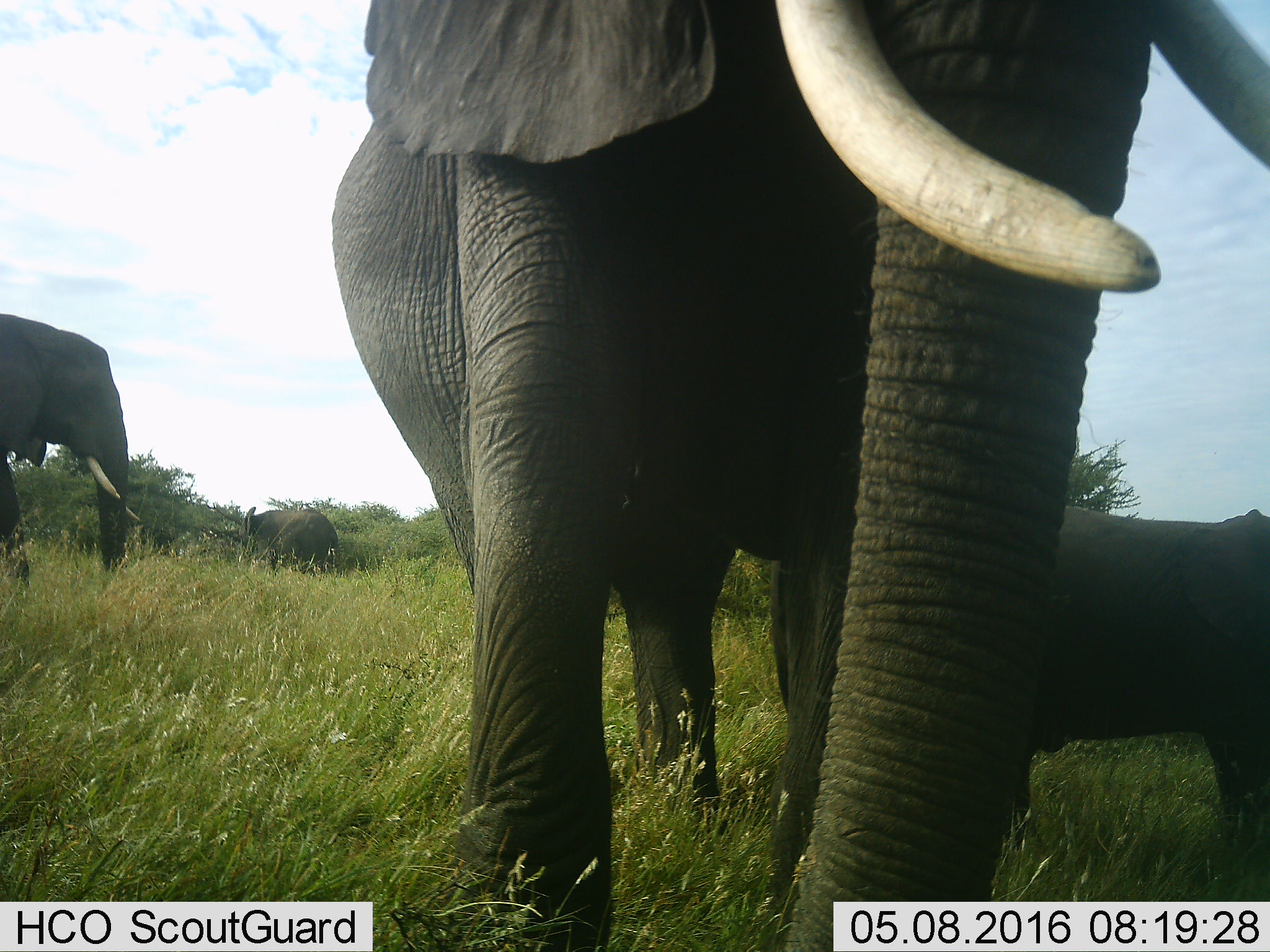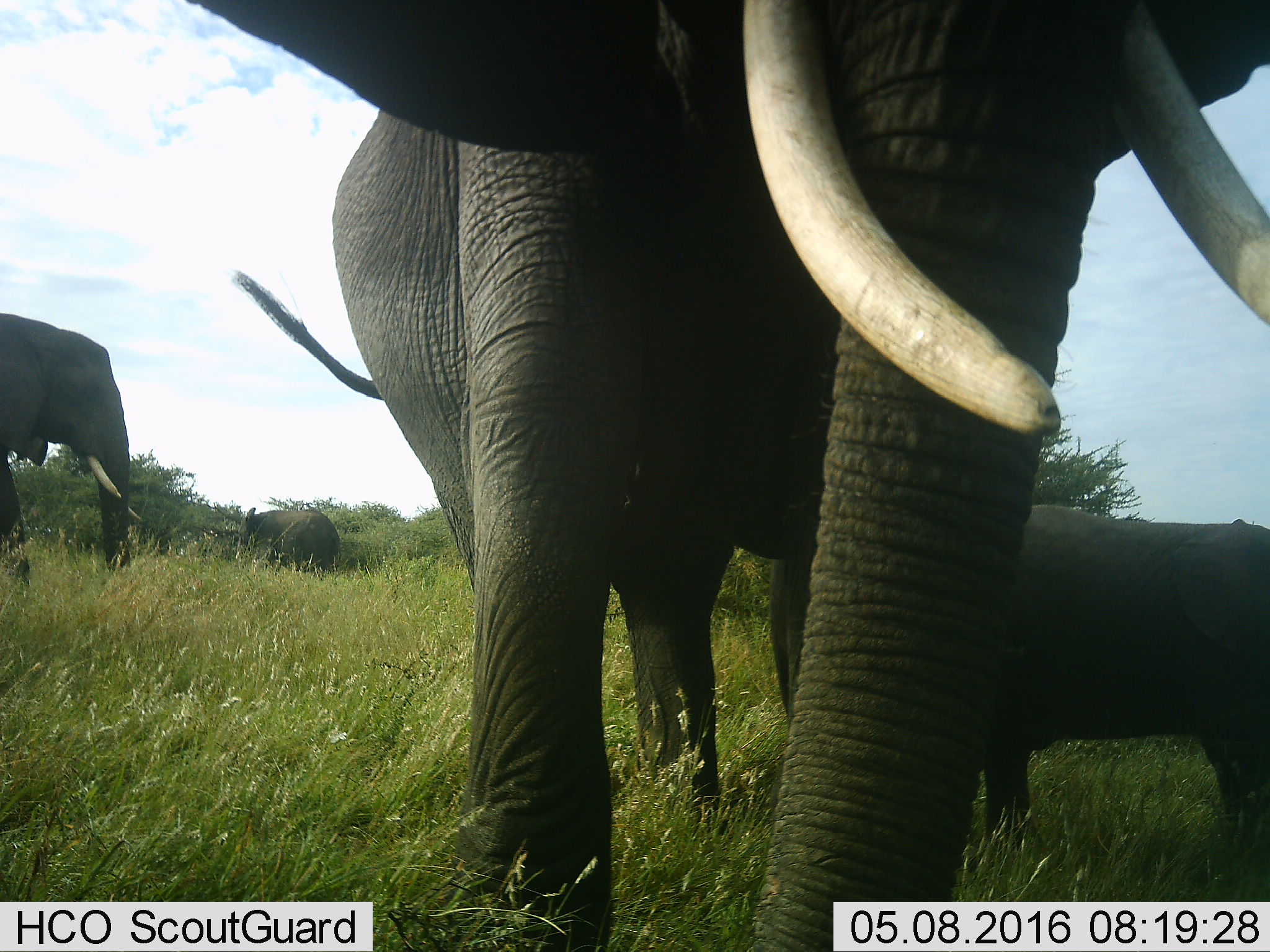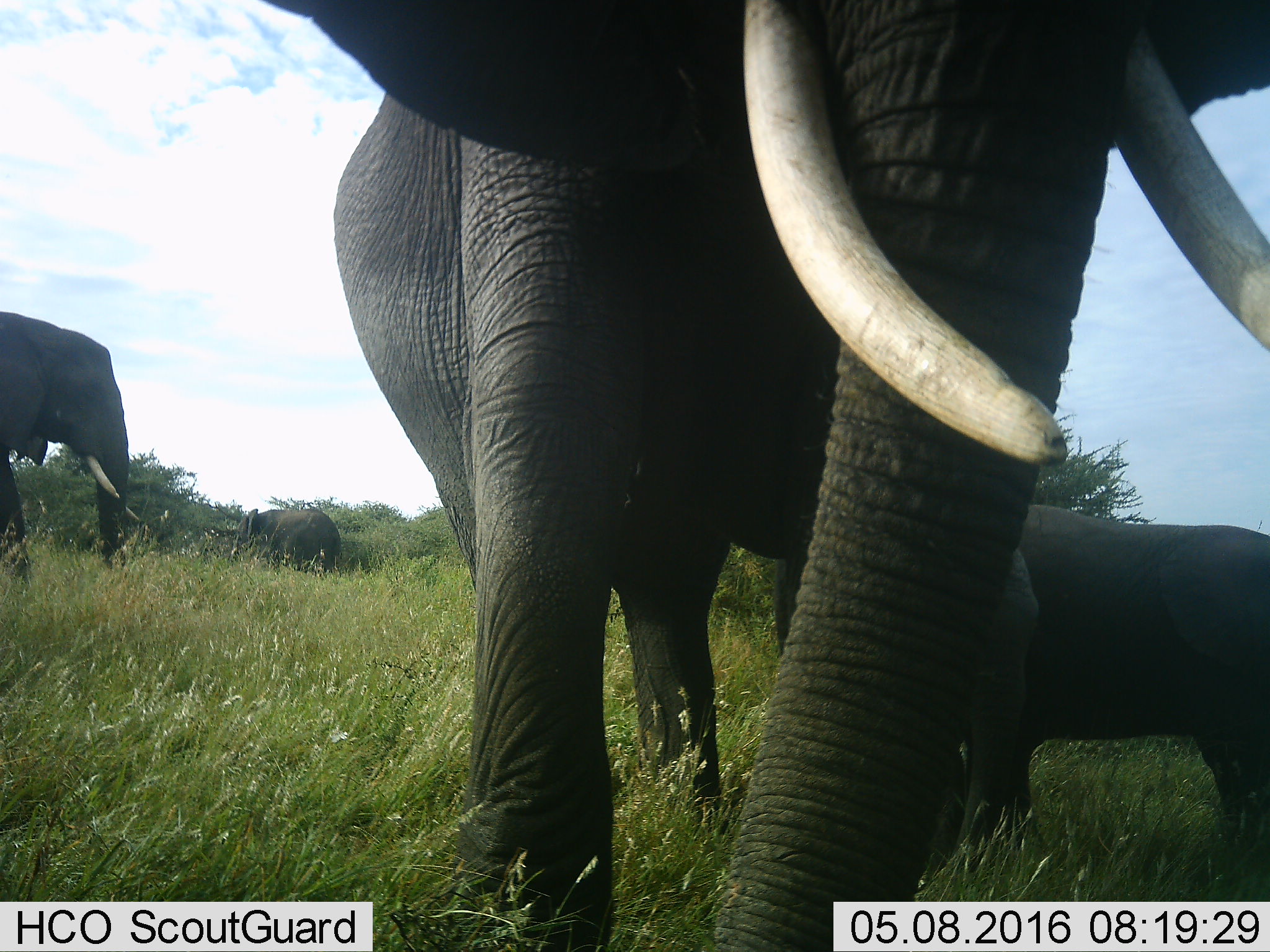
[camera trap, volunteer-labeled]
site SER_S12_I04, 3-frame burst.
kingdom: Animalia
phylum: Chordata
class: Mammalia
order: Proboscidea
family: Elephantidae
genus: Loxodonta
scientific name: Loxodonta africana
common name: african bush elephant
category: elephant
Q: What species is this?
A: Elephant (african bush elephant) (Loxodonta africana).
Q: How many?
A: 4.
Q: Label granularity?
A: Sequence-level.